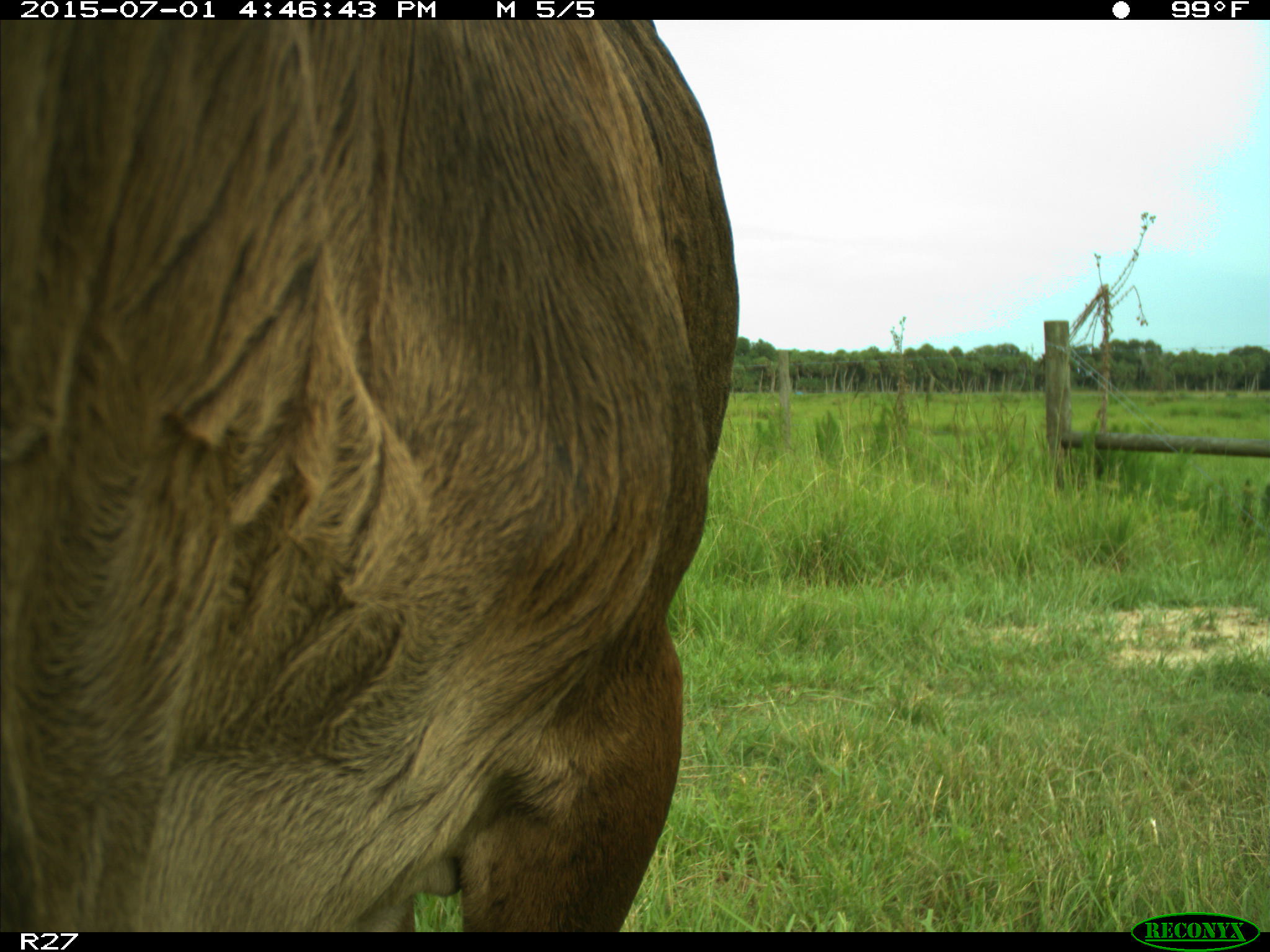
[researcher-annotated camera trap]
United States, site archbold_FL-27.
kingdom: Animalia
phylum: Chordata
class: Mammalia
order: Artiodactyla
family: Bovidae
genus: Bos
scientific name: Bos taurus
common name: domestic cow